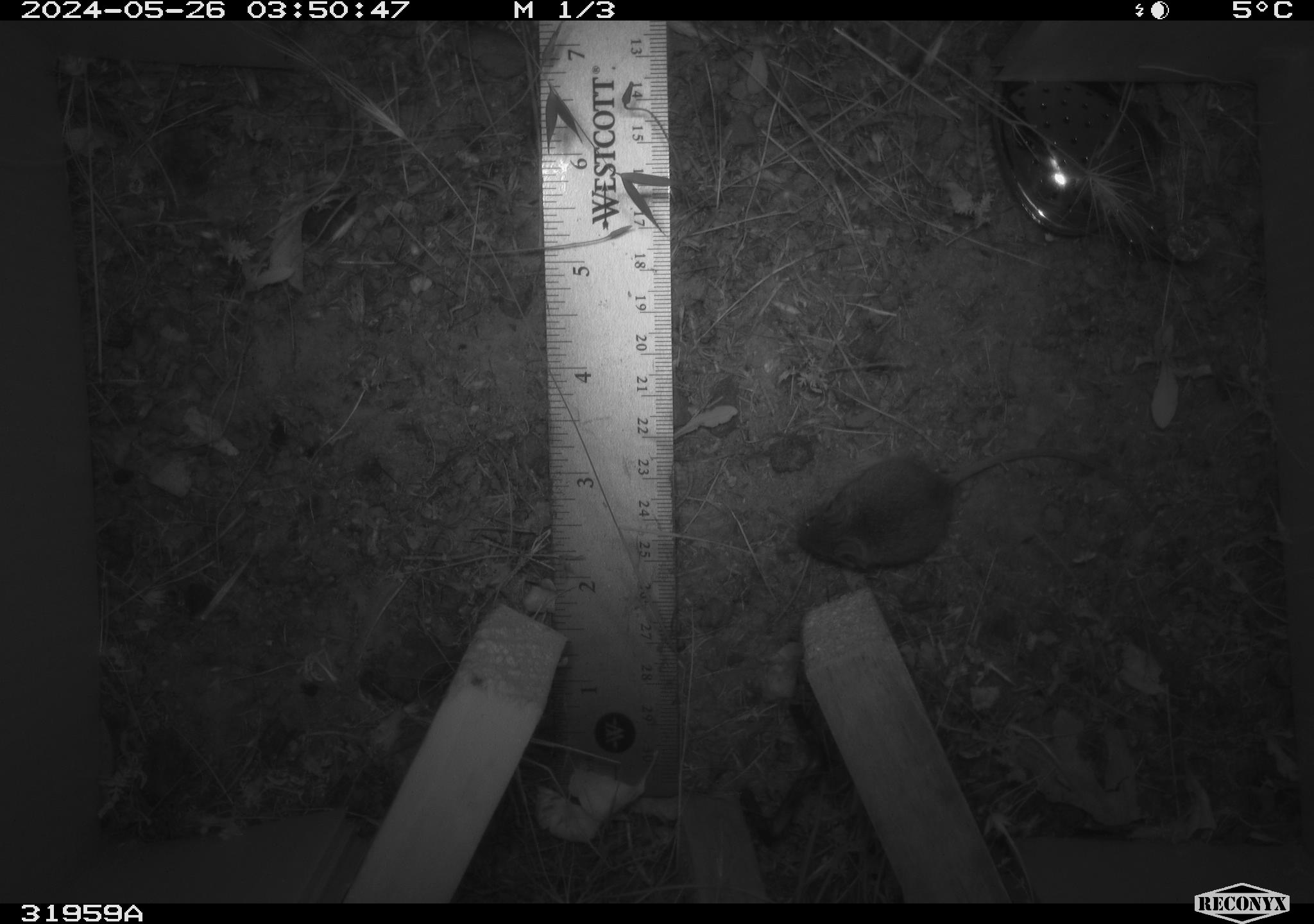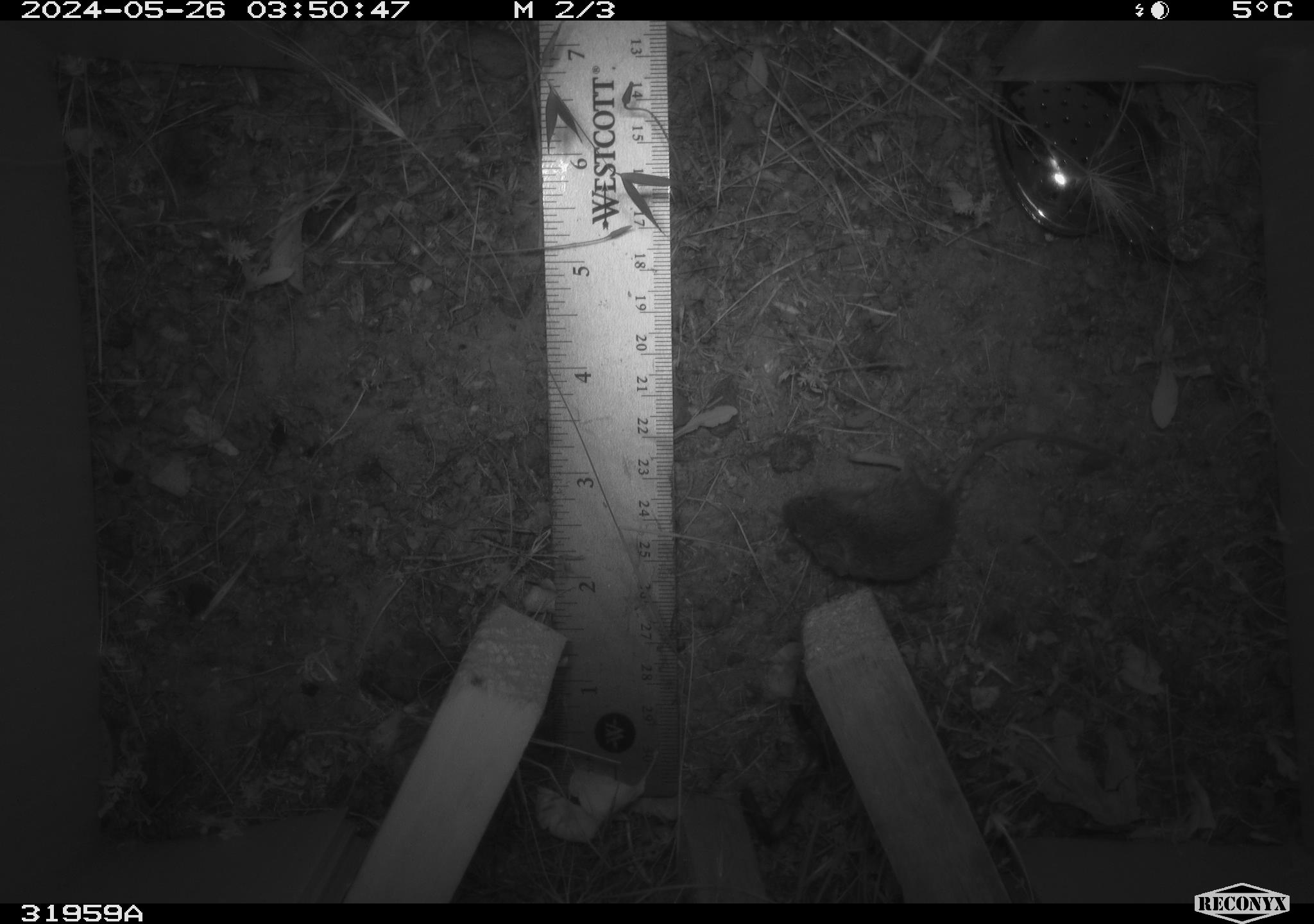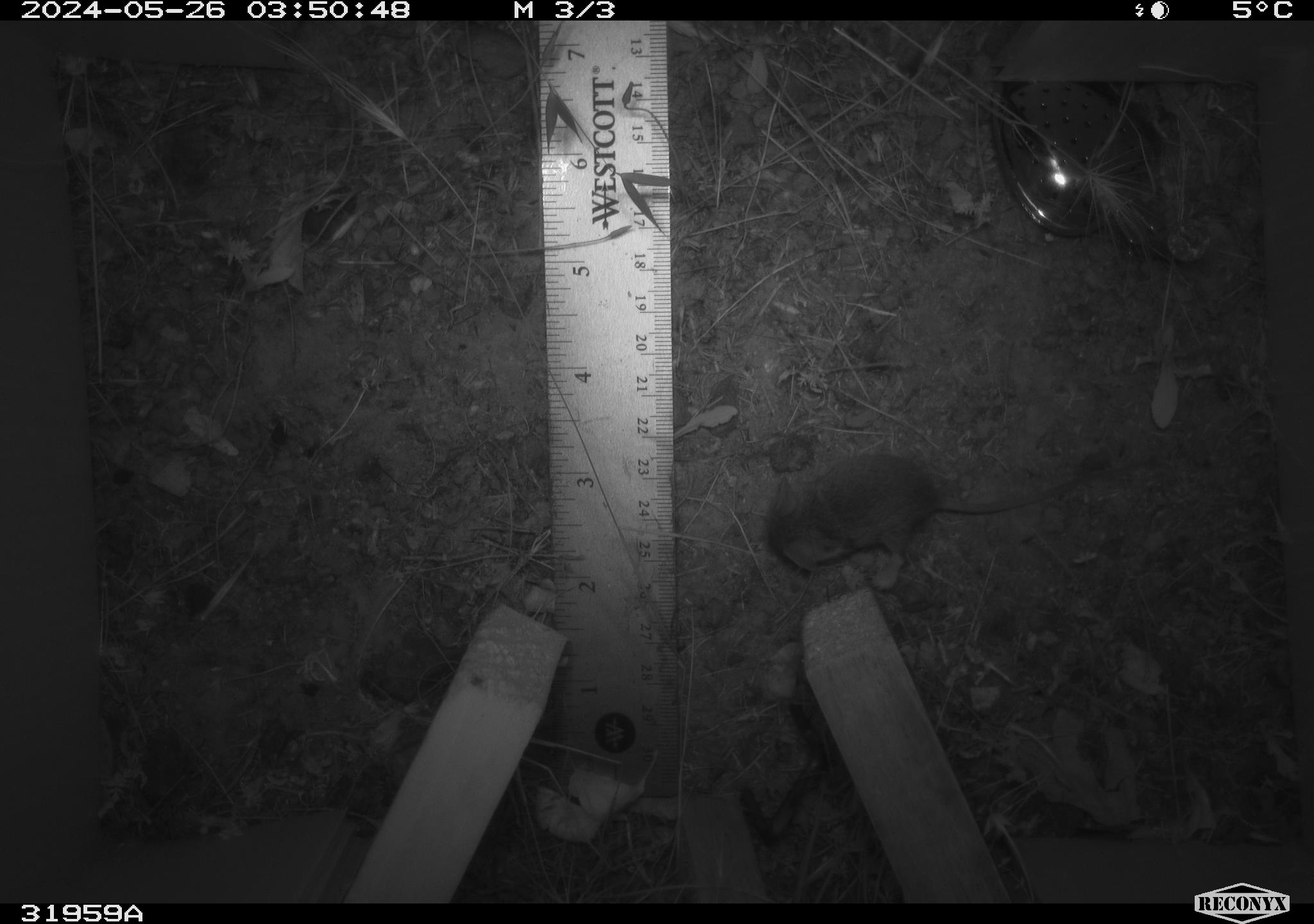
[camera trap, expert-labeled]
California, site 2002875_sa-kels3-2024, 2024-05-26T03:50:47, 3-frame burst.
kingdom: Animalia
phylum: Chordata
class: Mammalia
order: Rodentia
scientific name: Rodentia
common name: rodent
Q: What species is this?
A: Rodent (Rodentia).